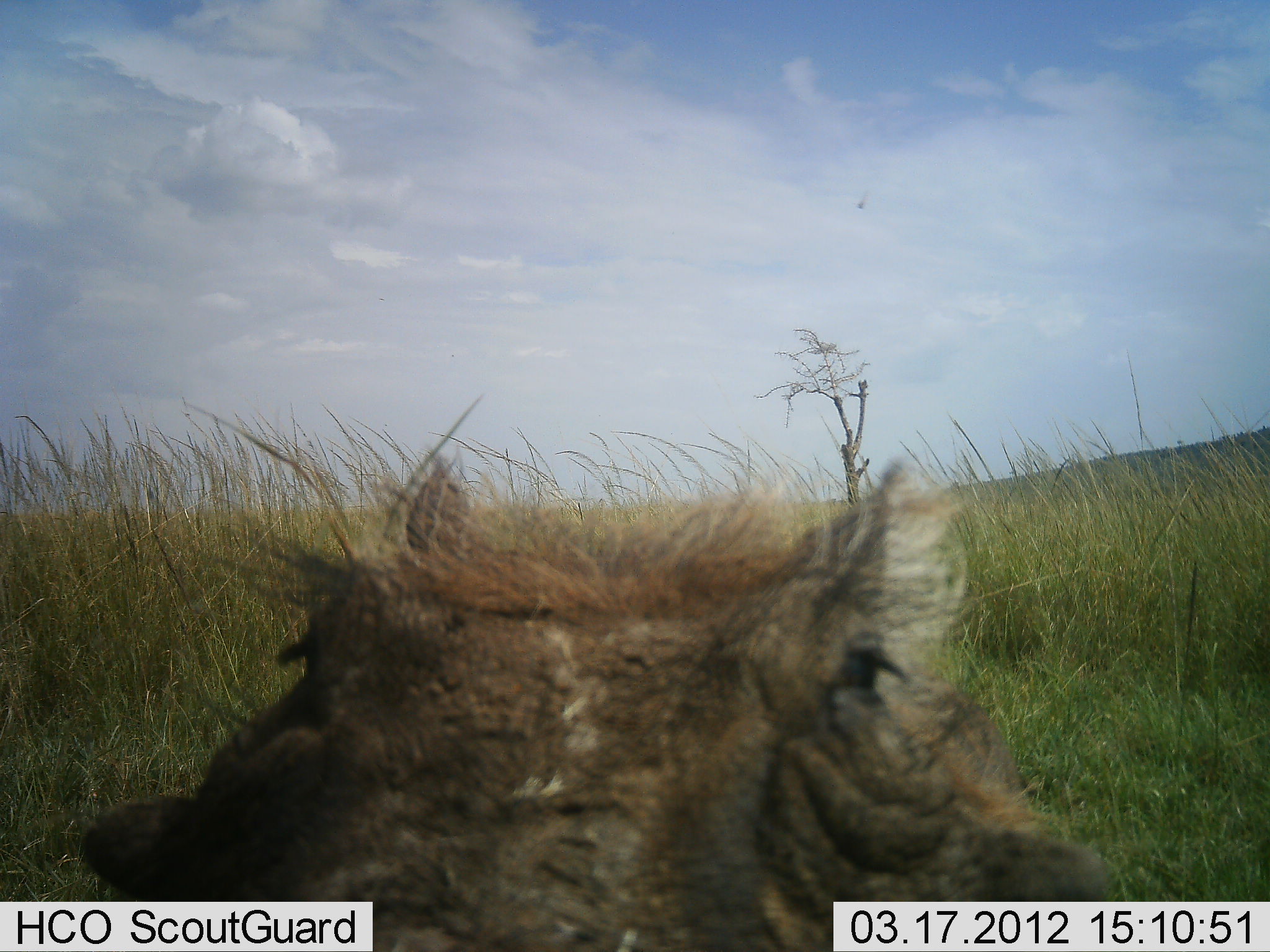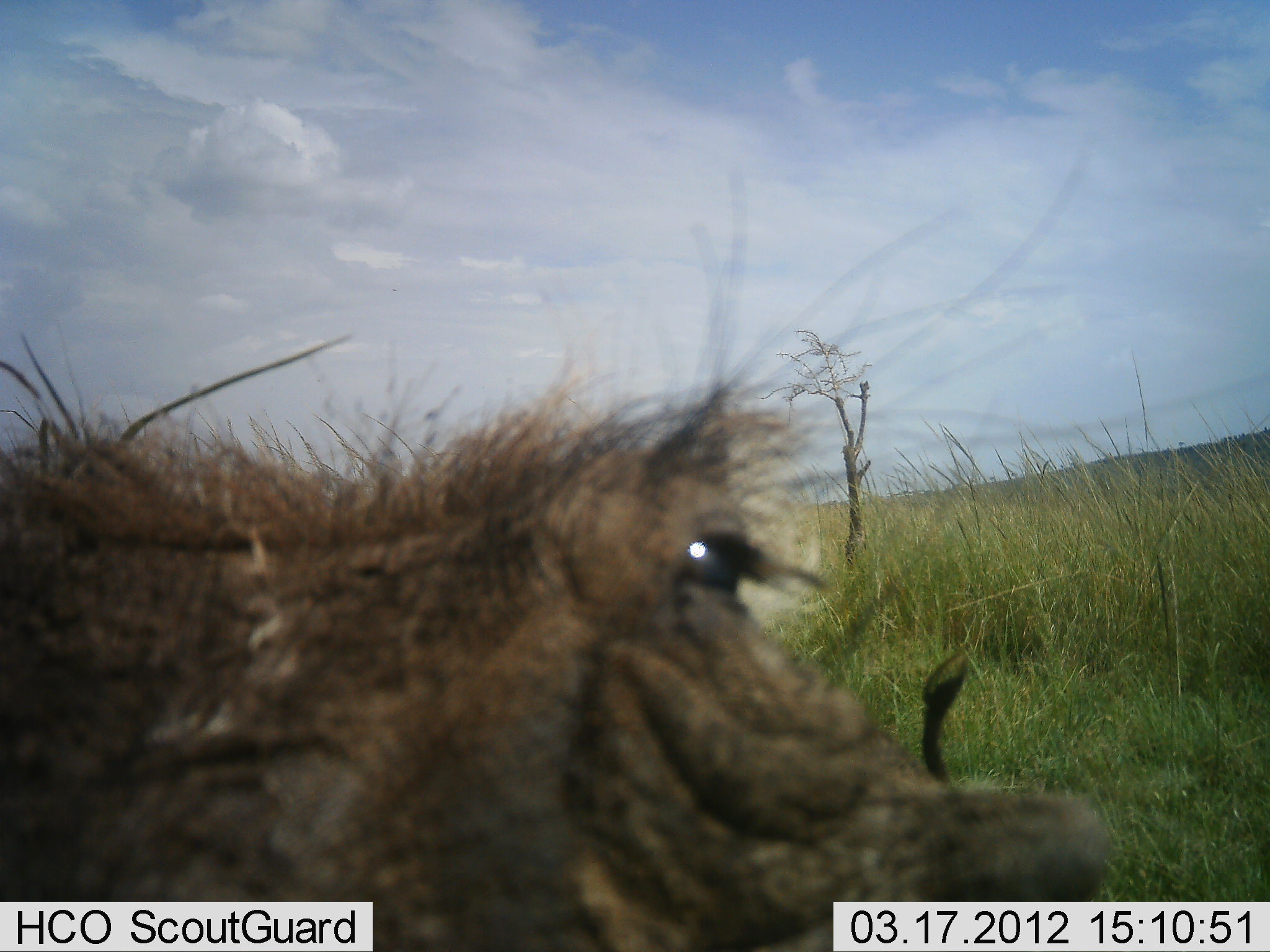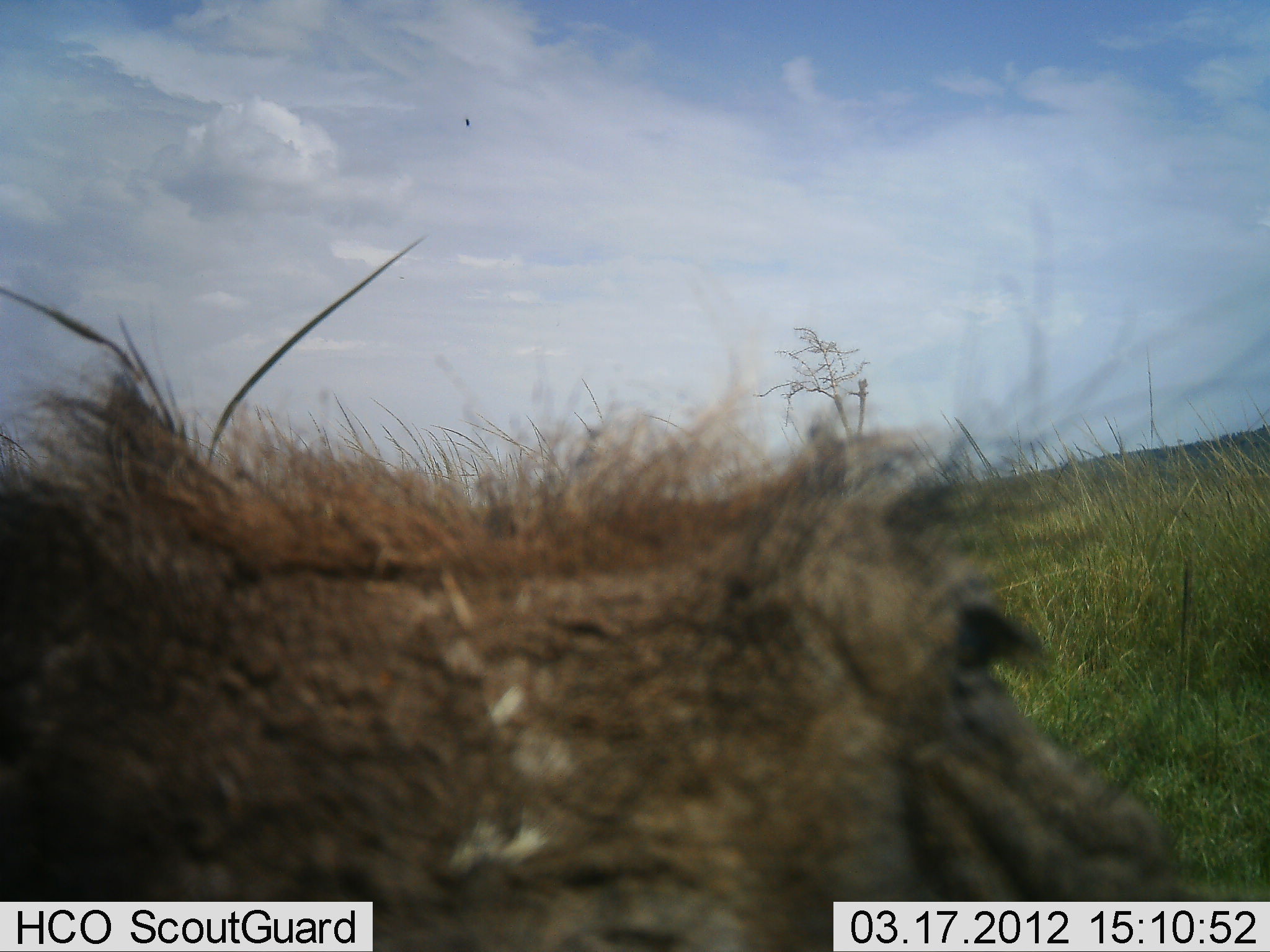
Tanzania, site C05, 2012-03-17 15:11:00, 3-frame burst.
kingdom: Animalia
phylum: Chordata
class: Mammalia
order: Artiodactyla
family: Suidae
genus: Phacochoerus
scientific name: Phacochoerus africanus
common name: warthog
Warthog (Phacochoerus africanus), count 1. Behavior (volunteer vote fractions): standing 54%, resting 4%, moving 38%, interacting 8%. Young present (vote fraction): 0%. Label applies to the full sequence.